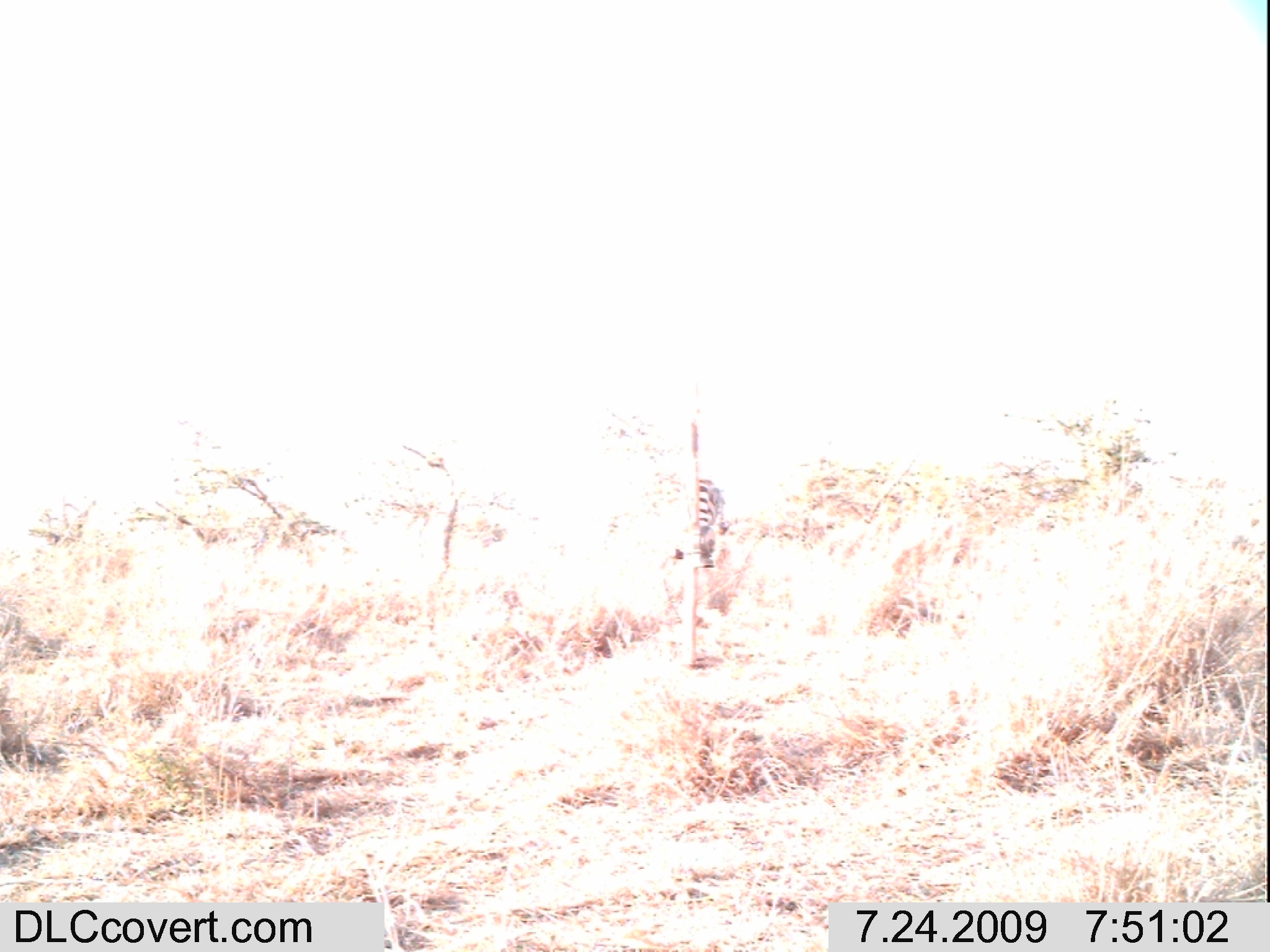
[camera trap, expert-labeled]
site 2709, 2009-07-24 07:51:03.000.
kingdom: Animalia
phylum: Chordata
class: Mammalia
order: Perissodactyla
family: Equidae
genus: Equus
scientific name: Equus quagga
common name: plains zebra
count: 1